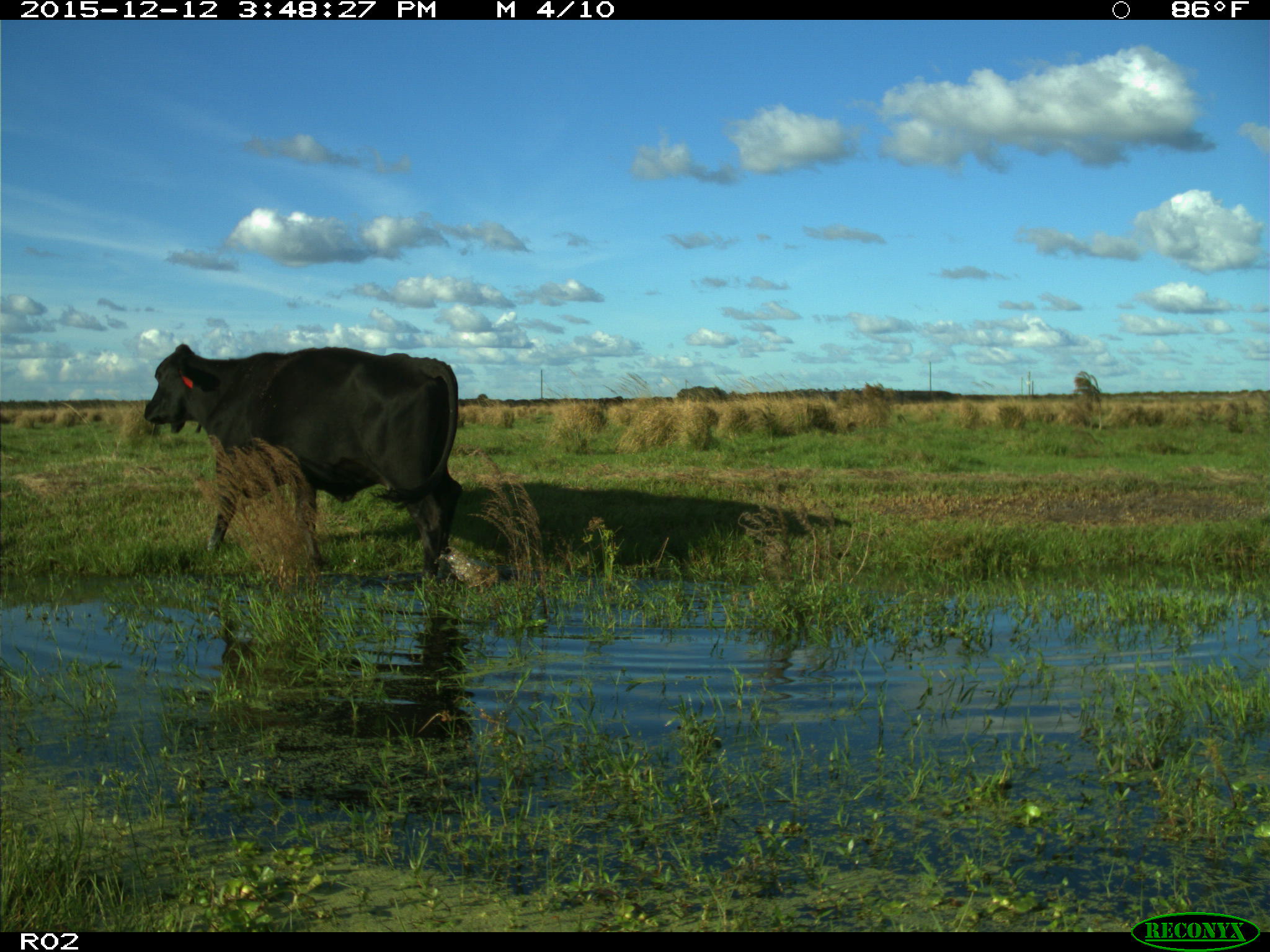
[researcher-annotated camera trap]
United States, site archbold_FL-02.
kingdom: Animalia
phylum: Chordata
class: Mammalia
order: Artiodactyla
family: Bovidae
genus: Bos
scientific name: Bos taurus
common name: domestic cow